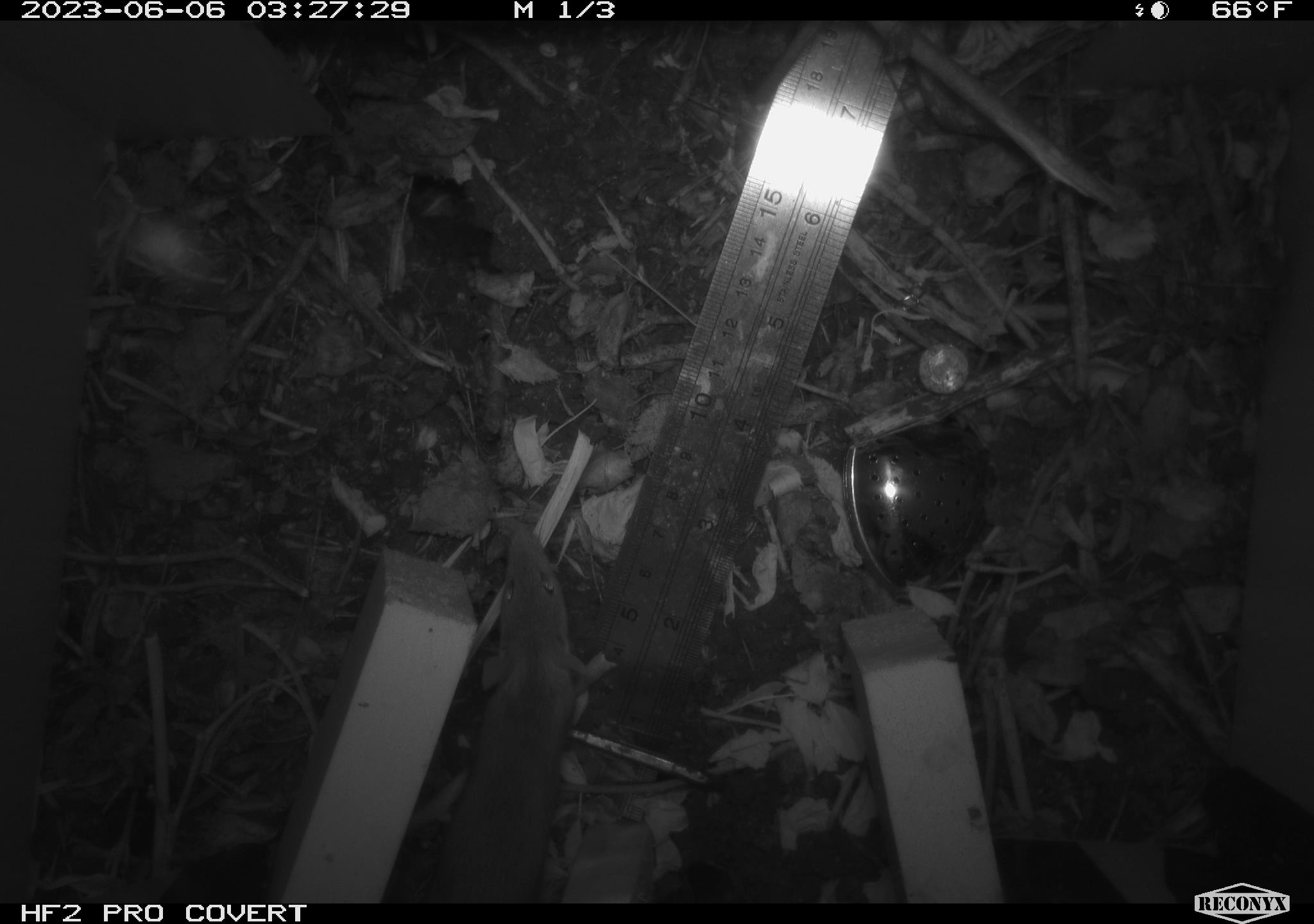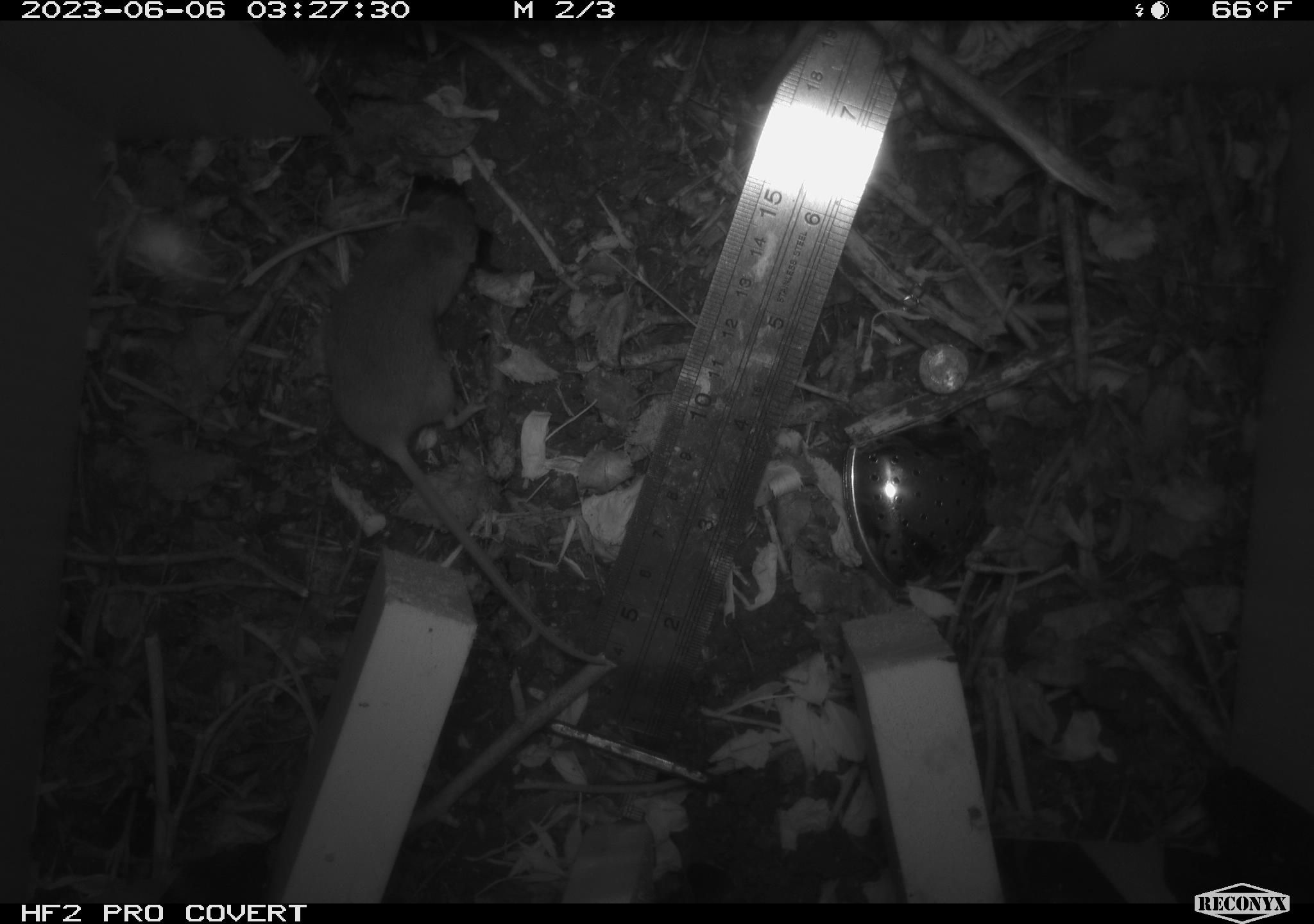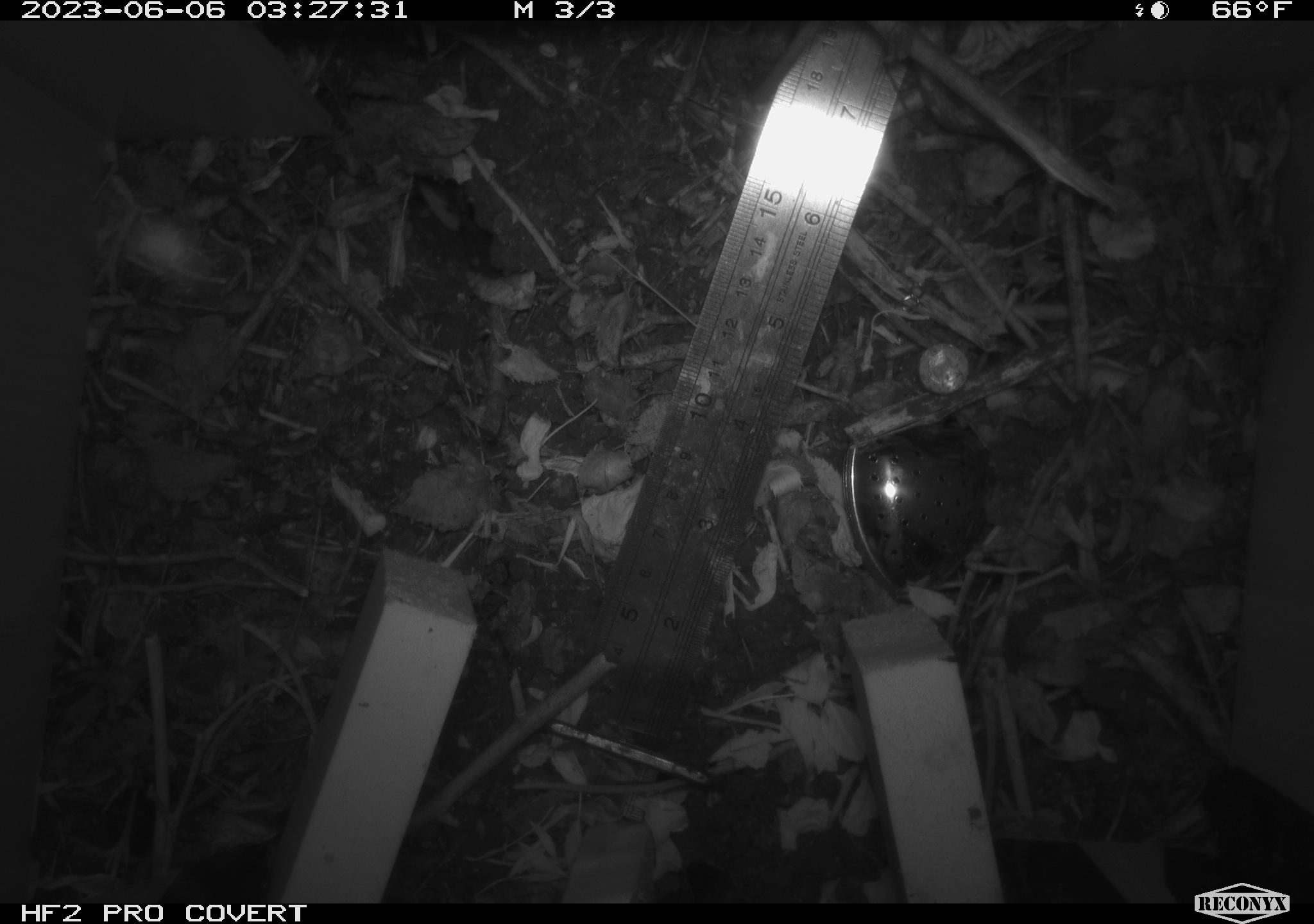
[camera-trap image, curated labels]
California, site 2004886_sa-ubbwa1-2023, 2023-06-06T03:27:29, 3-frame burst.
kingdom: Animalia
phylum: Chordata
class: Mammalia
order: Rodentia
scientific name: Rodentia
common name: rodent